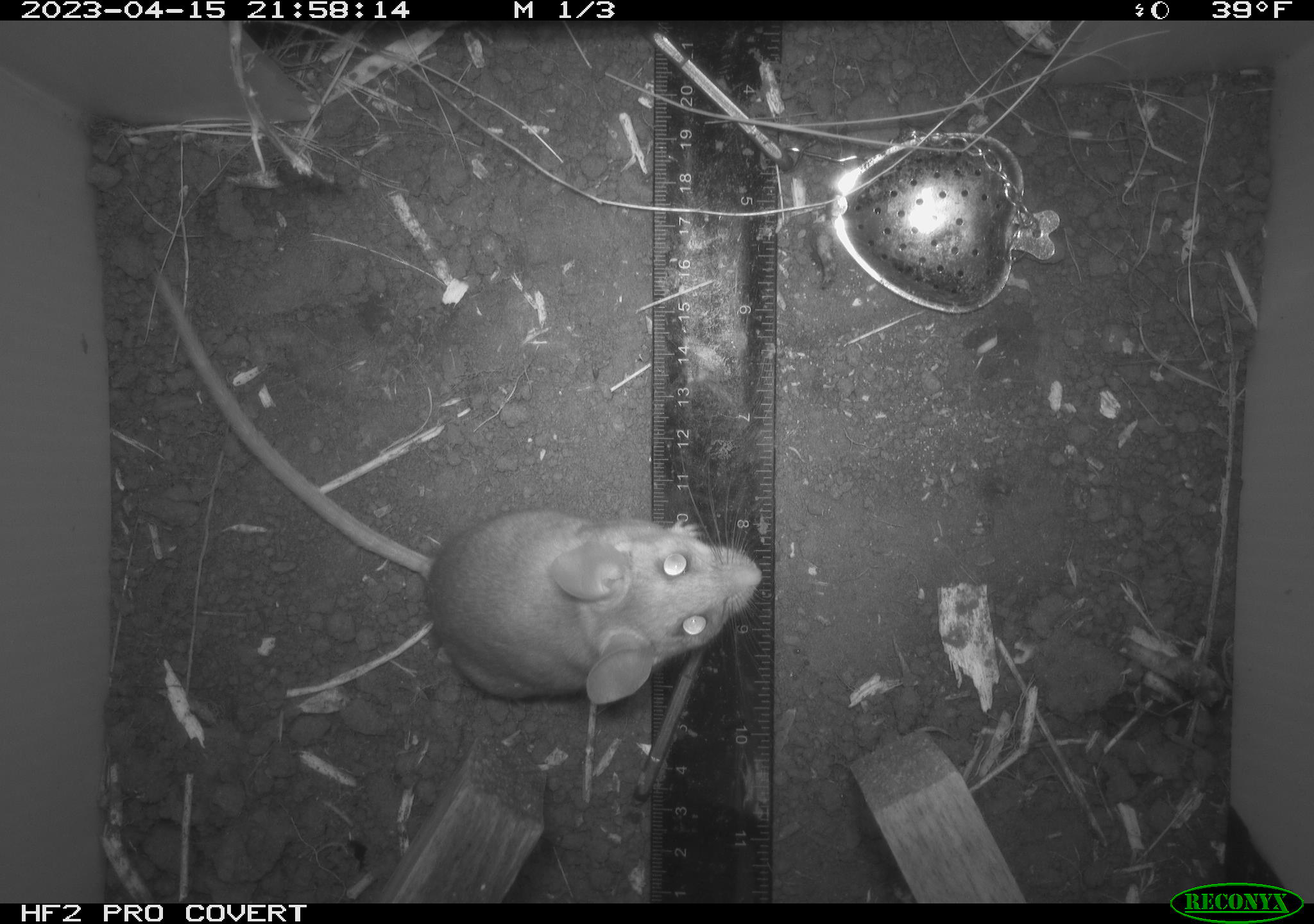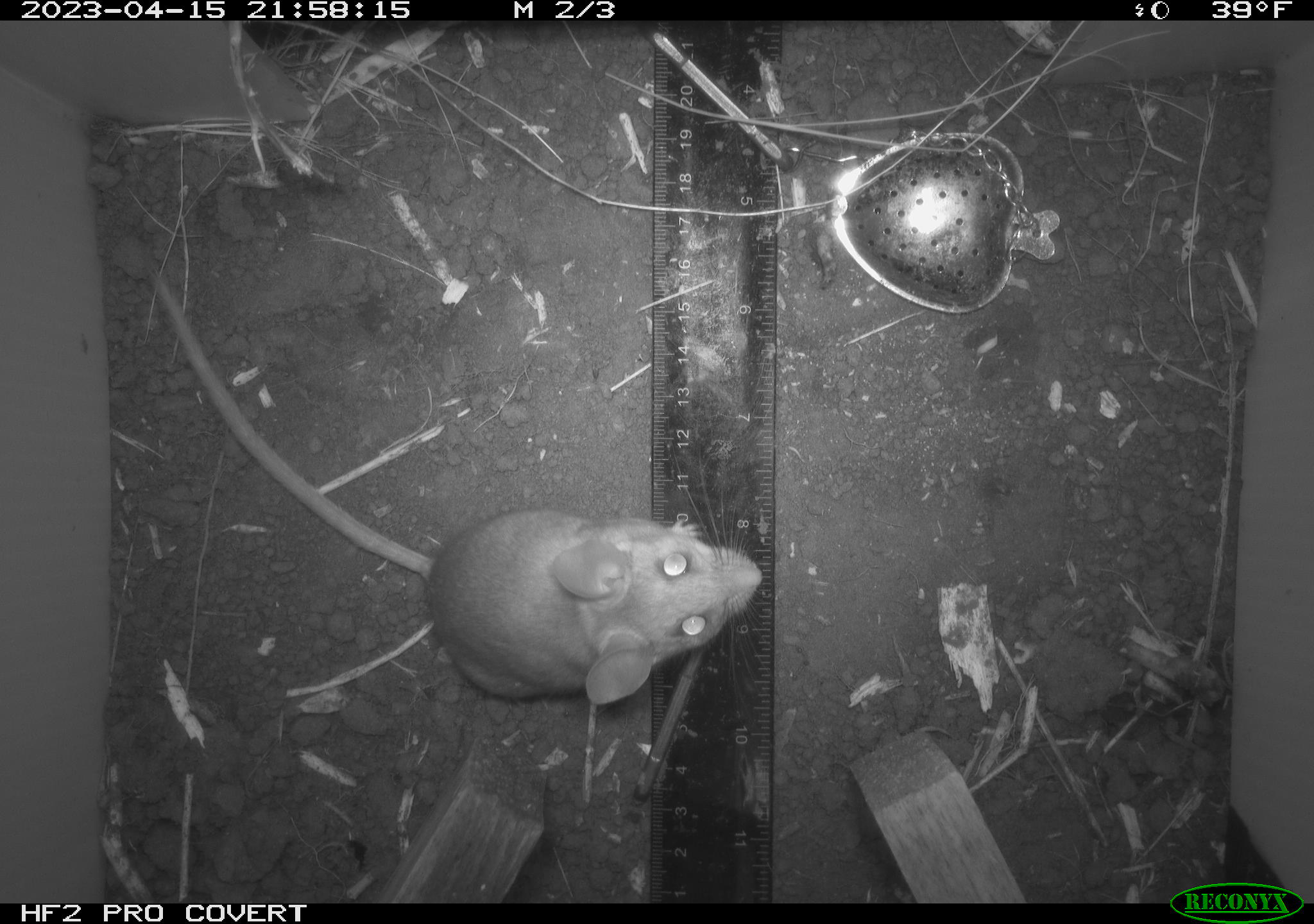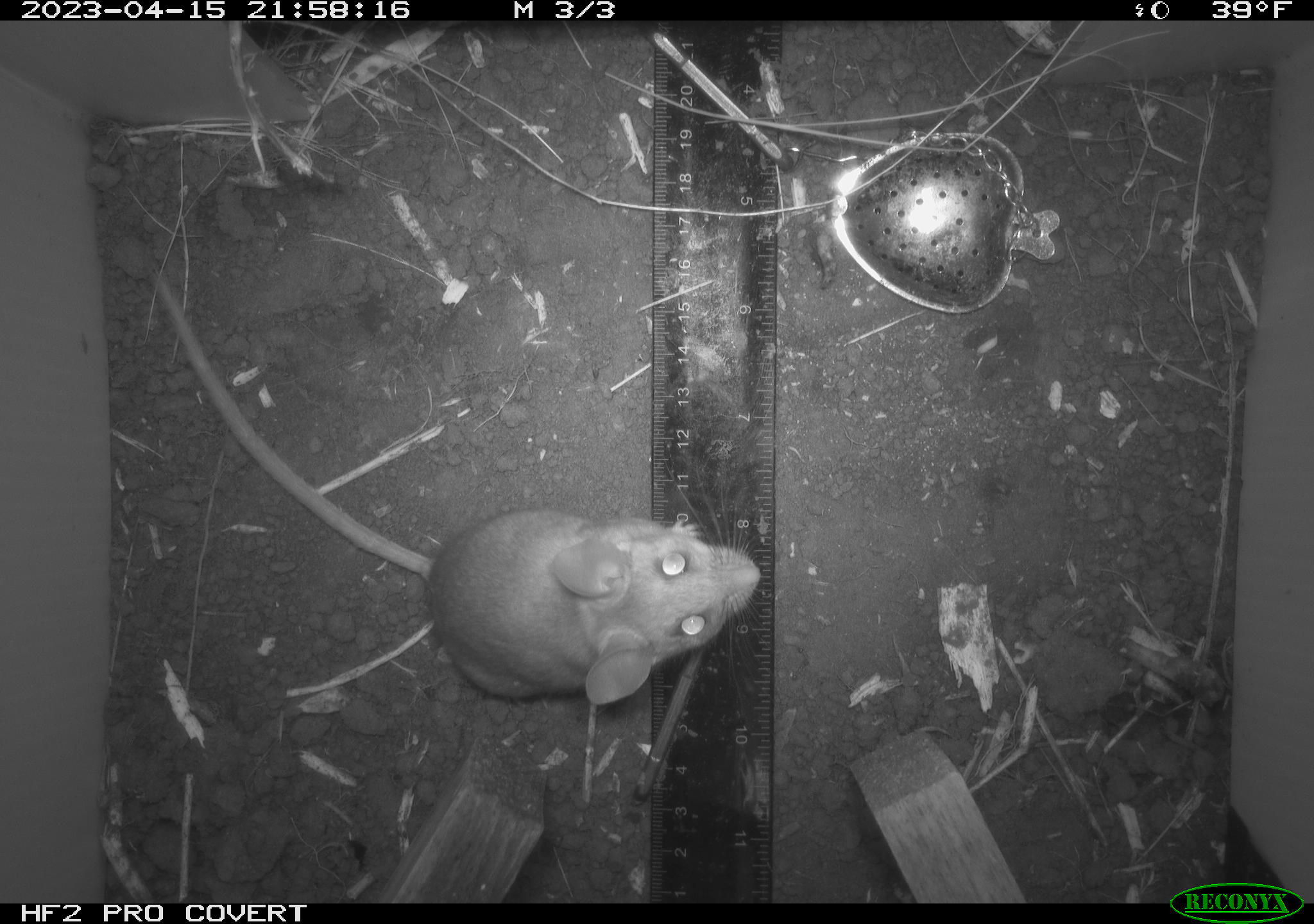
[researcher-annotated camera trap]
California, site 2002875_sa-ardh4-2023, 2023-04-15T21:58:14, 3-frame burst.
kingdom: Animalia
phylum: Chordata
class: Mammalia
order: Rodentia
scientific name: Rodentia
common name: mouse species